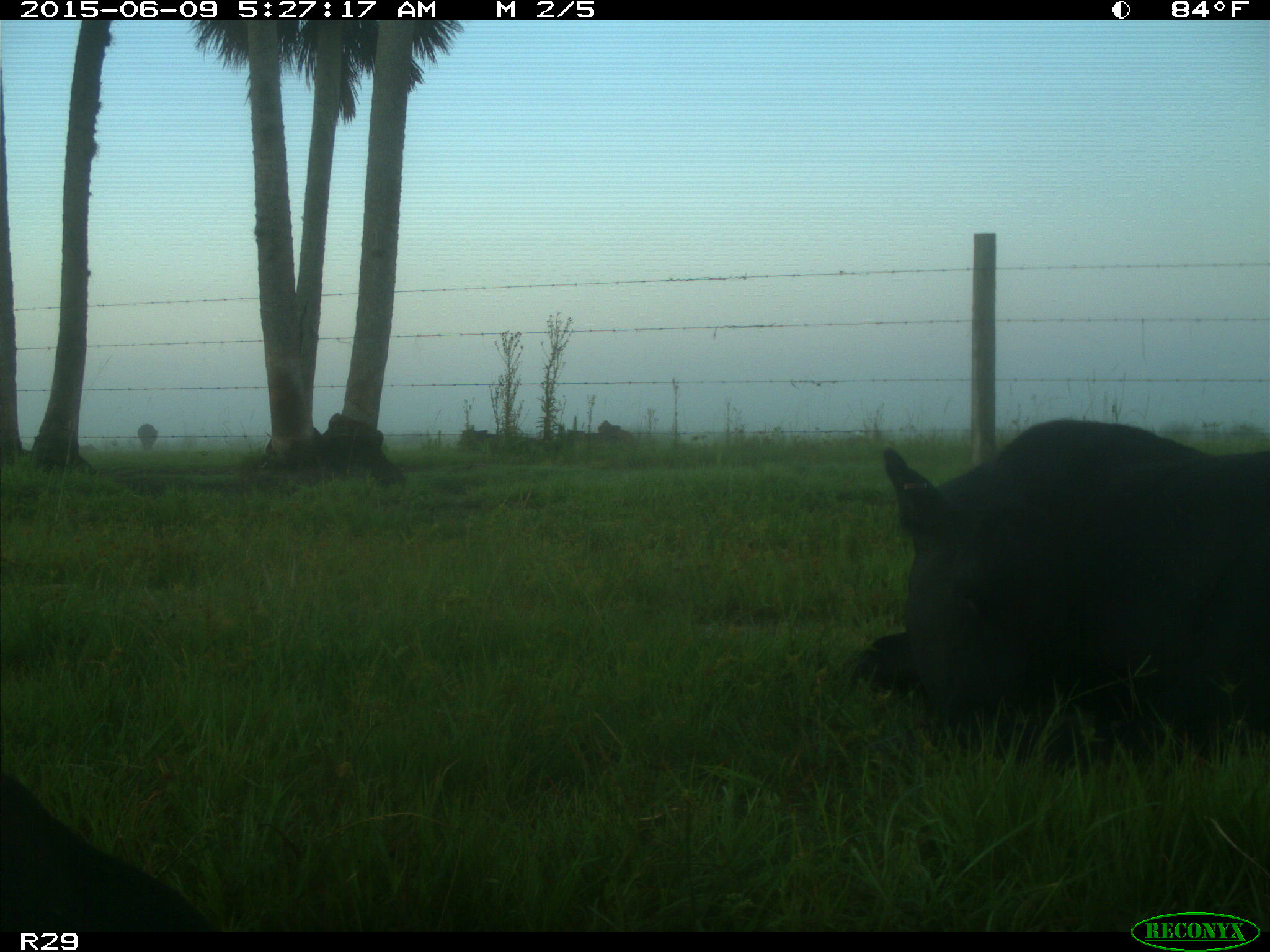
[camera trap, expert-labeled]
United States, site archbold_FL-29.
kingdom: Animalia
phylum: Chordata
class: Mammalia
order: Artiodactyla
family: Bovidae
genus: Bos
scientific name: Bos taurus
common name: domestic cow